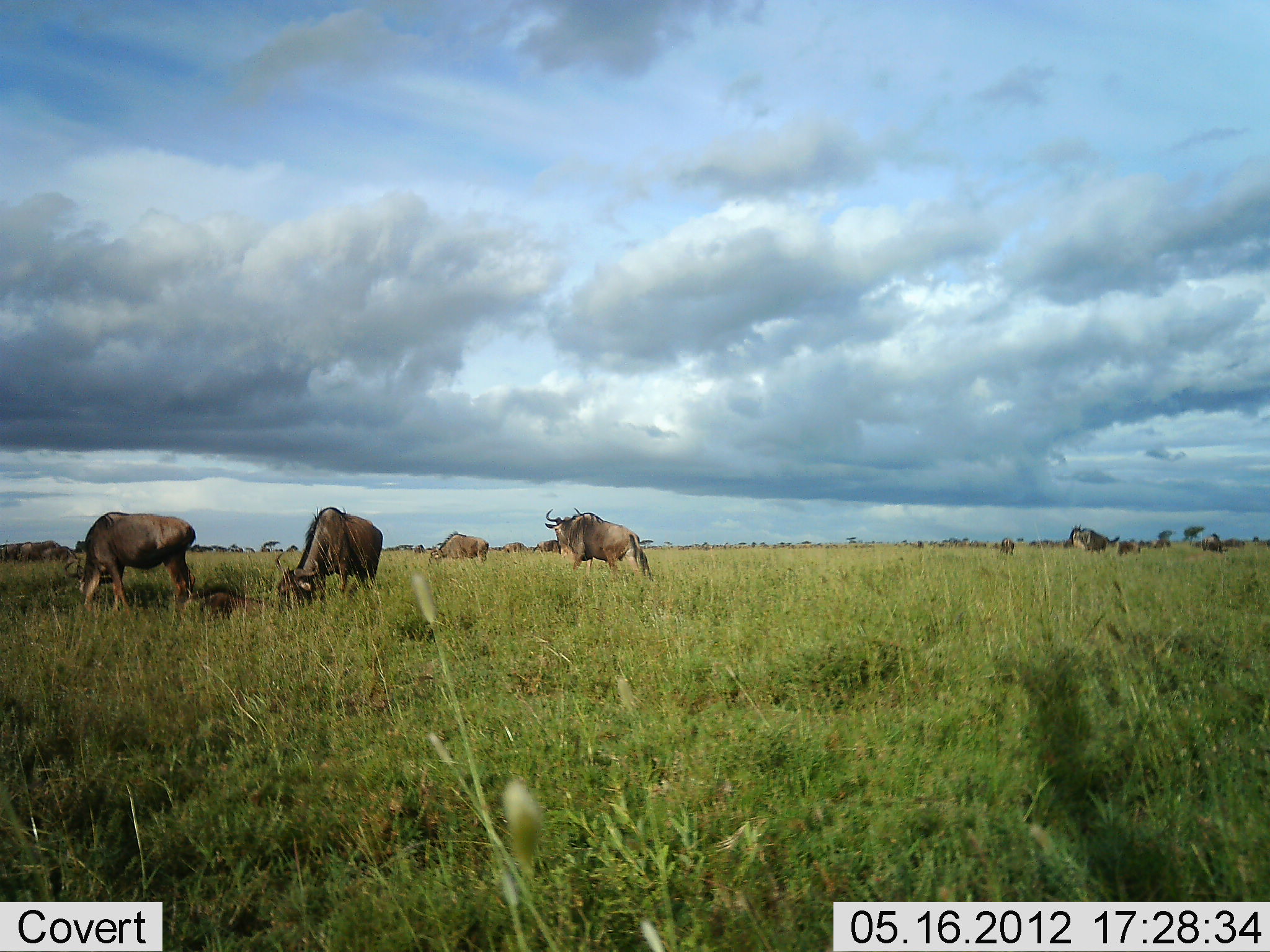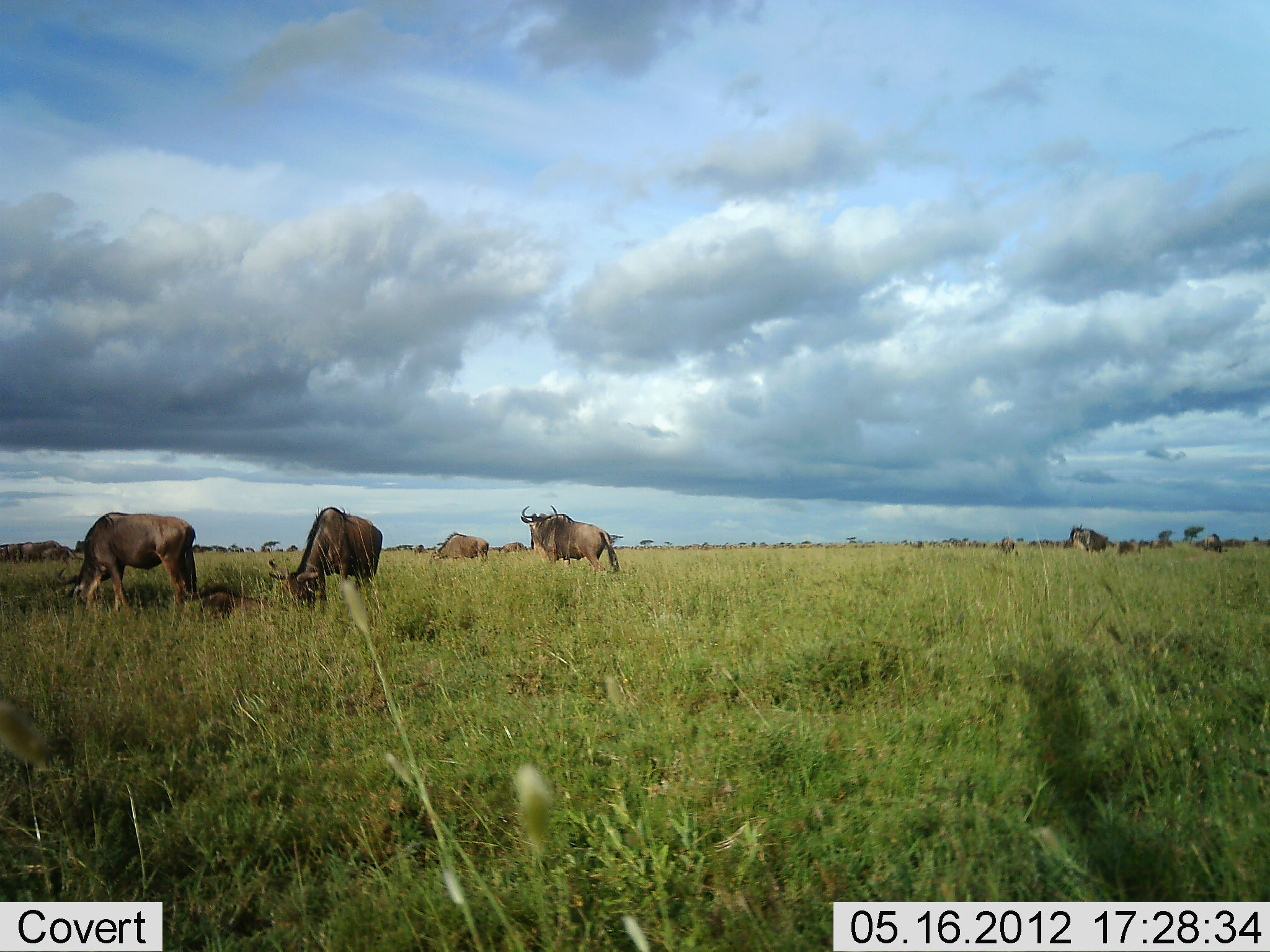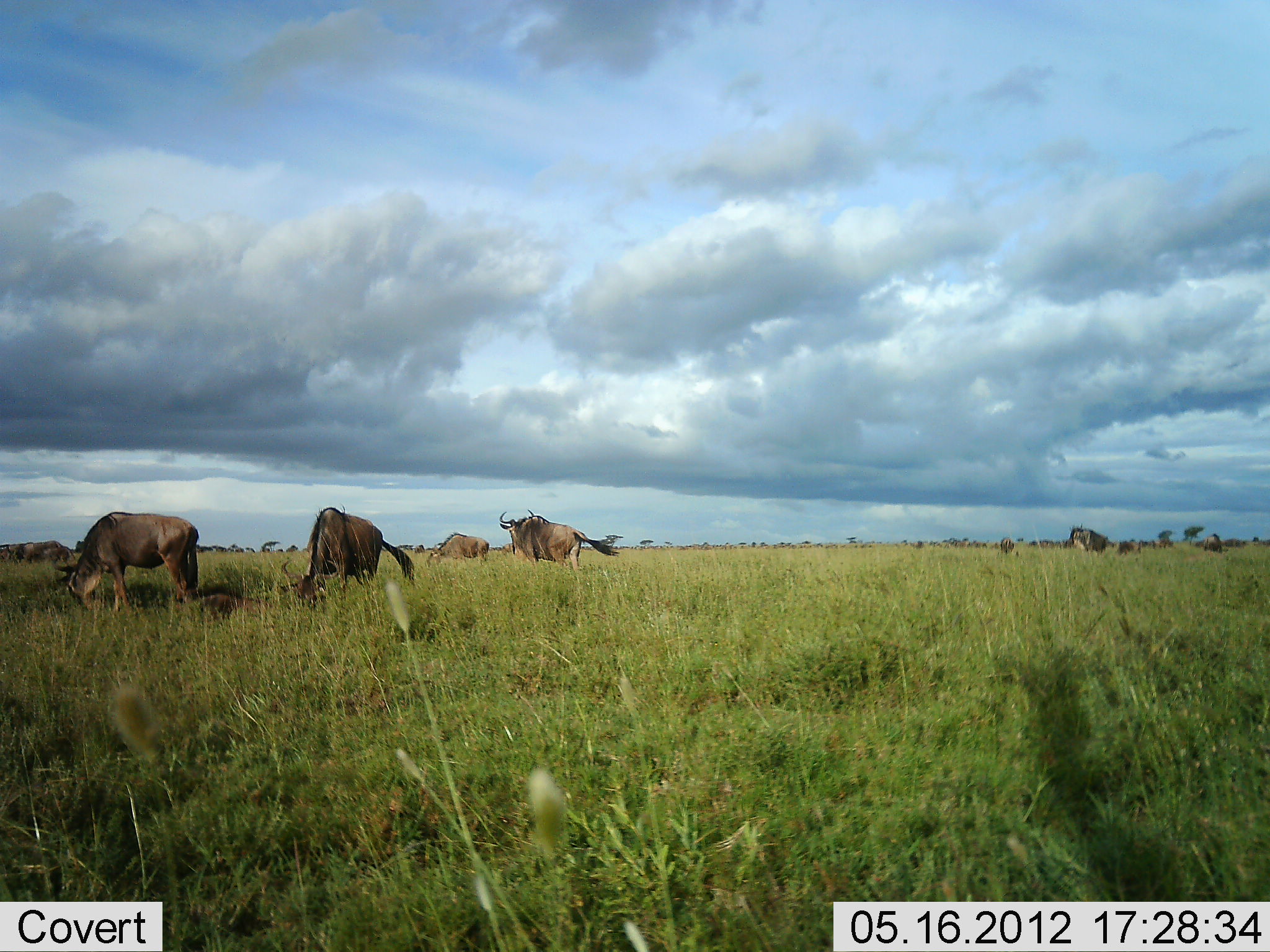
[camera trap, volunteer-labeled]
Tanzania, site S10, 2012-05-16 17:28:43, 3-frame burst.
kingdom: Animalia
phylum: Chordata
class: Mammalia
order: Artiodactyla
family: Bovidae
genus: Connochaetes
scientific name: Connochaetes taurinus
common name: blue wildebeest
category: wildebeest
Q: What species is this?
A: Wildebeest (blue wildebeest) (Connochaetes taurinus).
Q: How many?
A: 9.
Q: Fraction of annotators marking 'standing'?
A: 70%.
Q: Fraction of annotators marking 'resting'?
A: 60%.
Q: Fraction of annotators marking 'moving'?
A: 50%.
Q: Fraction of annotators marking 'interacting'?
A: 0%.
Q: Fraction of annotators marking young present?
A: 0%.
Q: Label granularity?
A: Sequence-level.